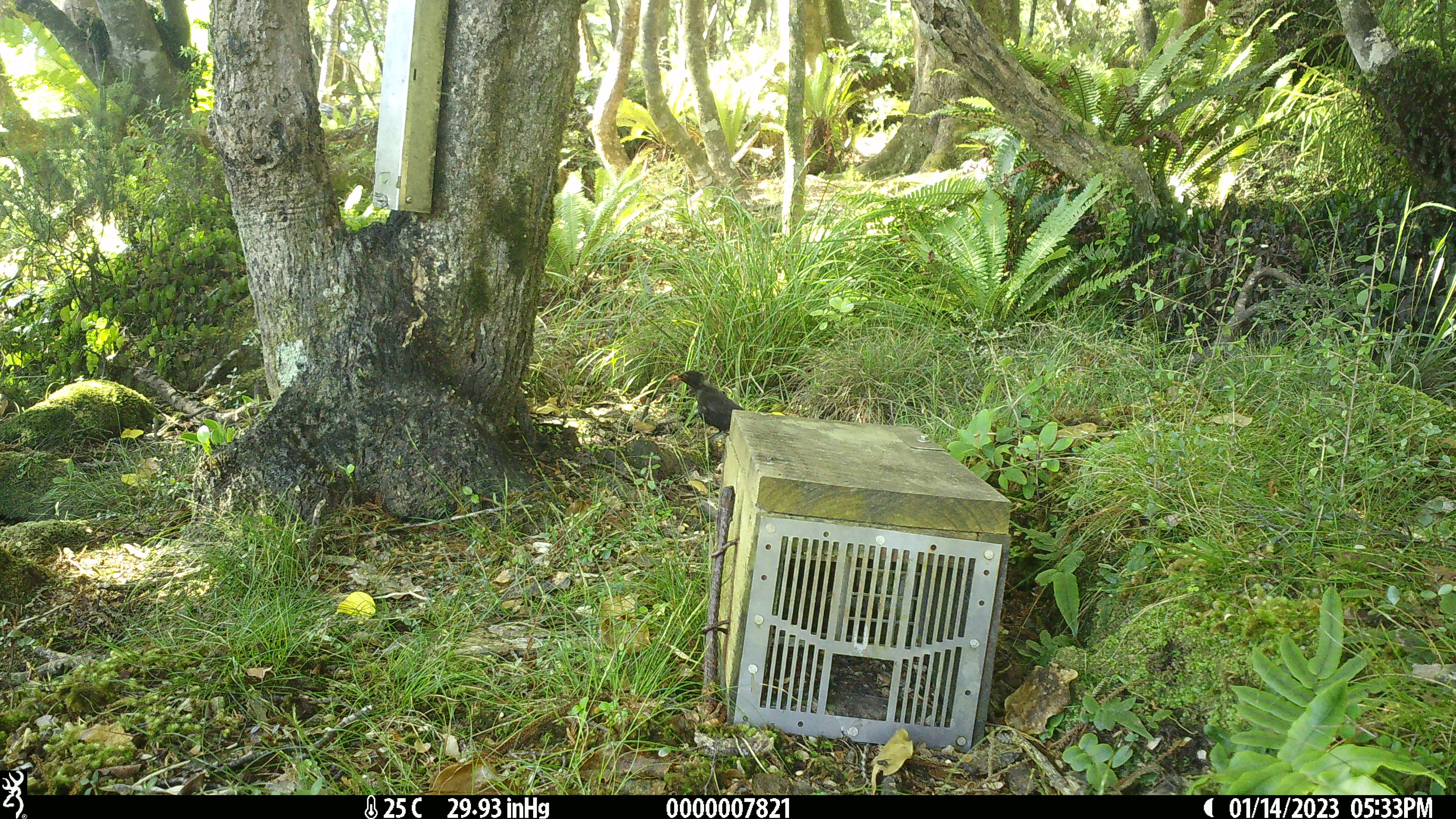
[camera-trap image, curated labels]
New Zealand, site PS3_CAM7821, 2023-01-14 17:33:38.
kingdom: Animalia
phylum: Chordata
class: Aves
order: Passeriformes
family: Turdidae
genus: Turdus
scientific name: Turdus merula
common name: eurasian blackbird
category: blackbird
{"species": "blackbird (eurasian blackbird) (Turdus merula)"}